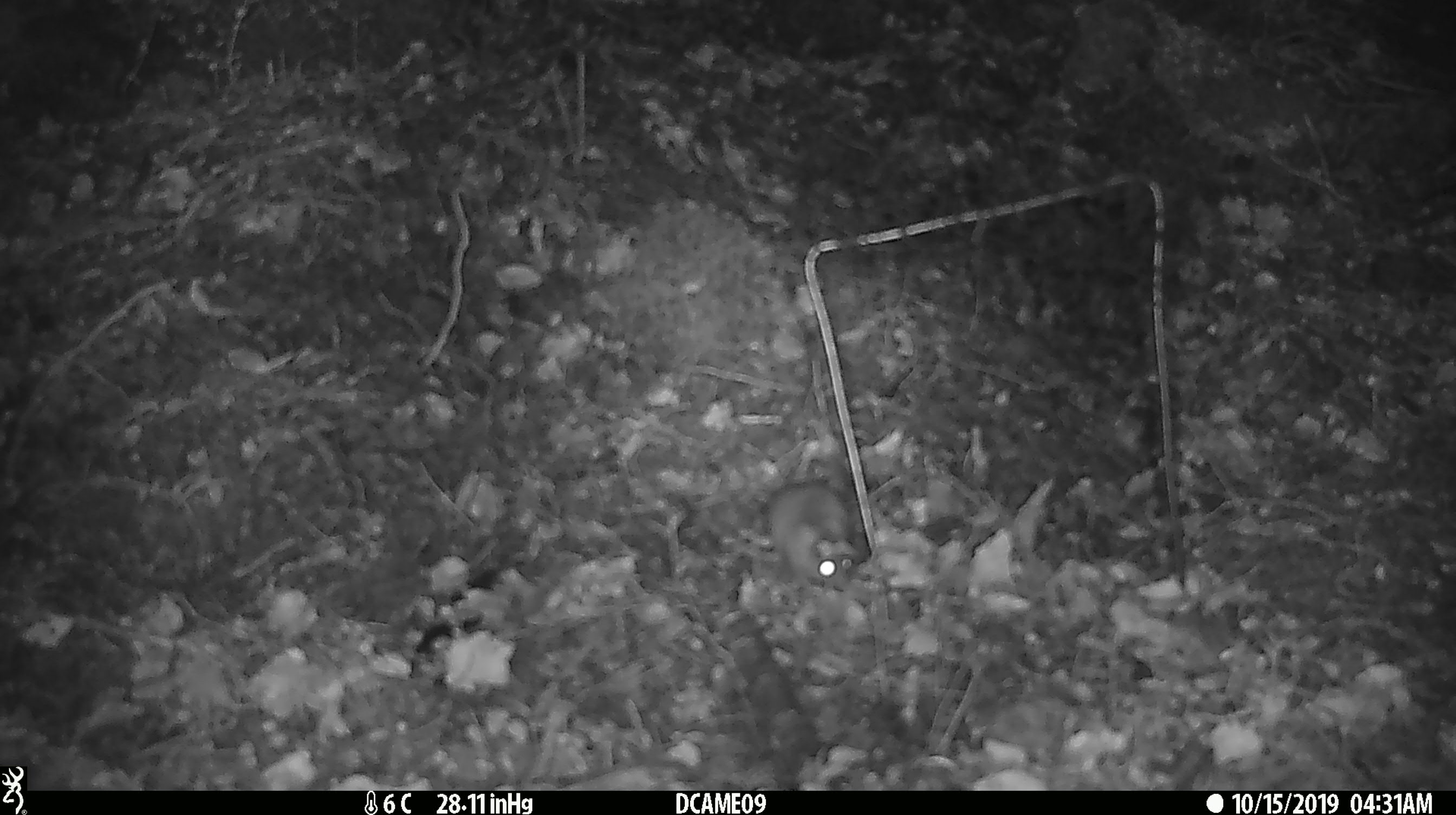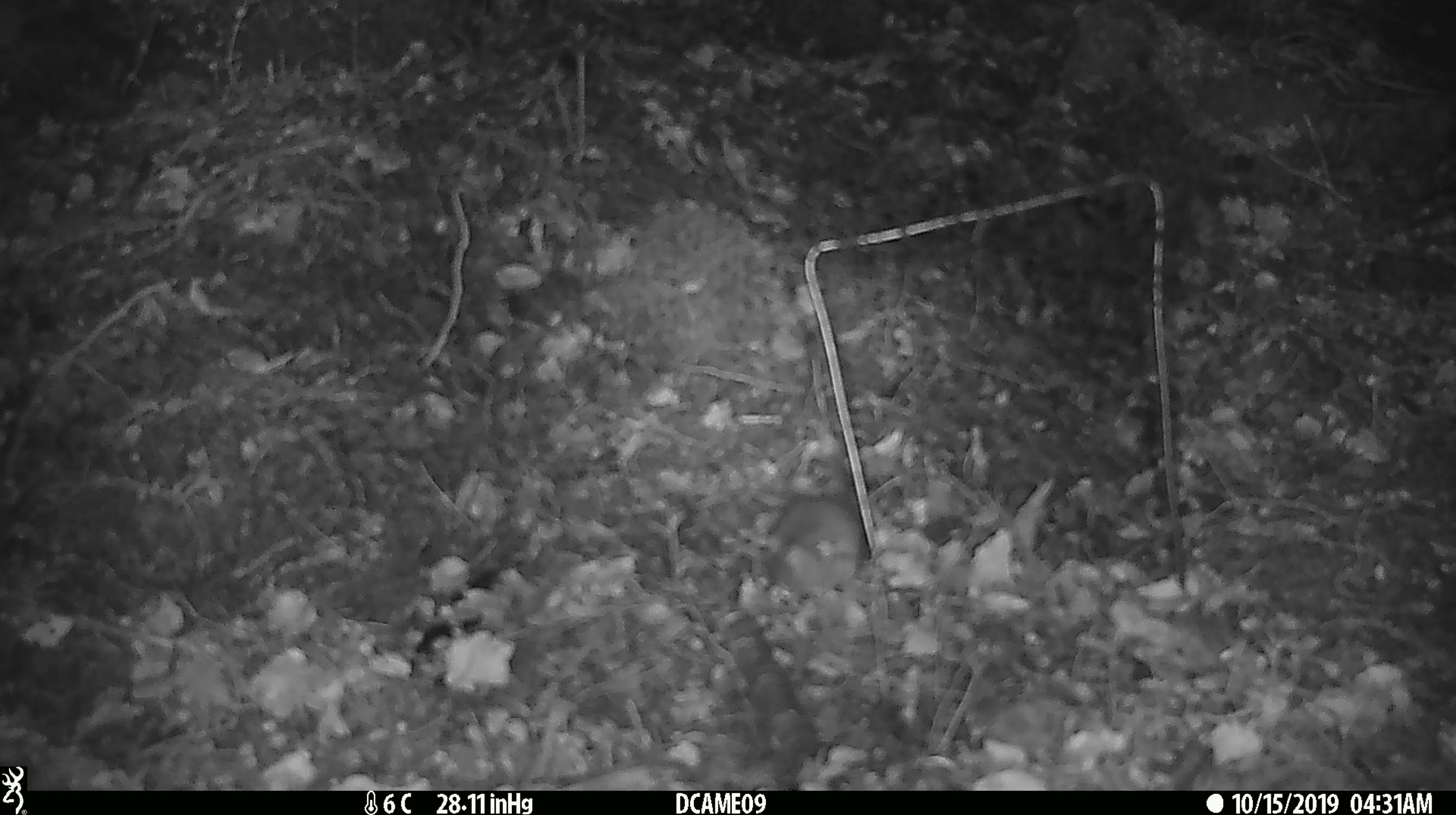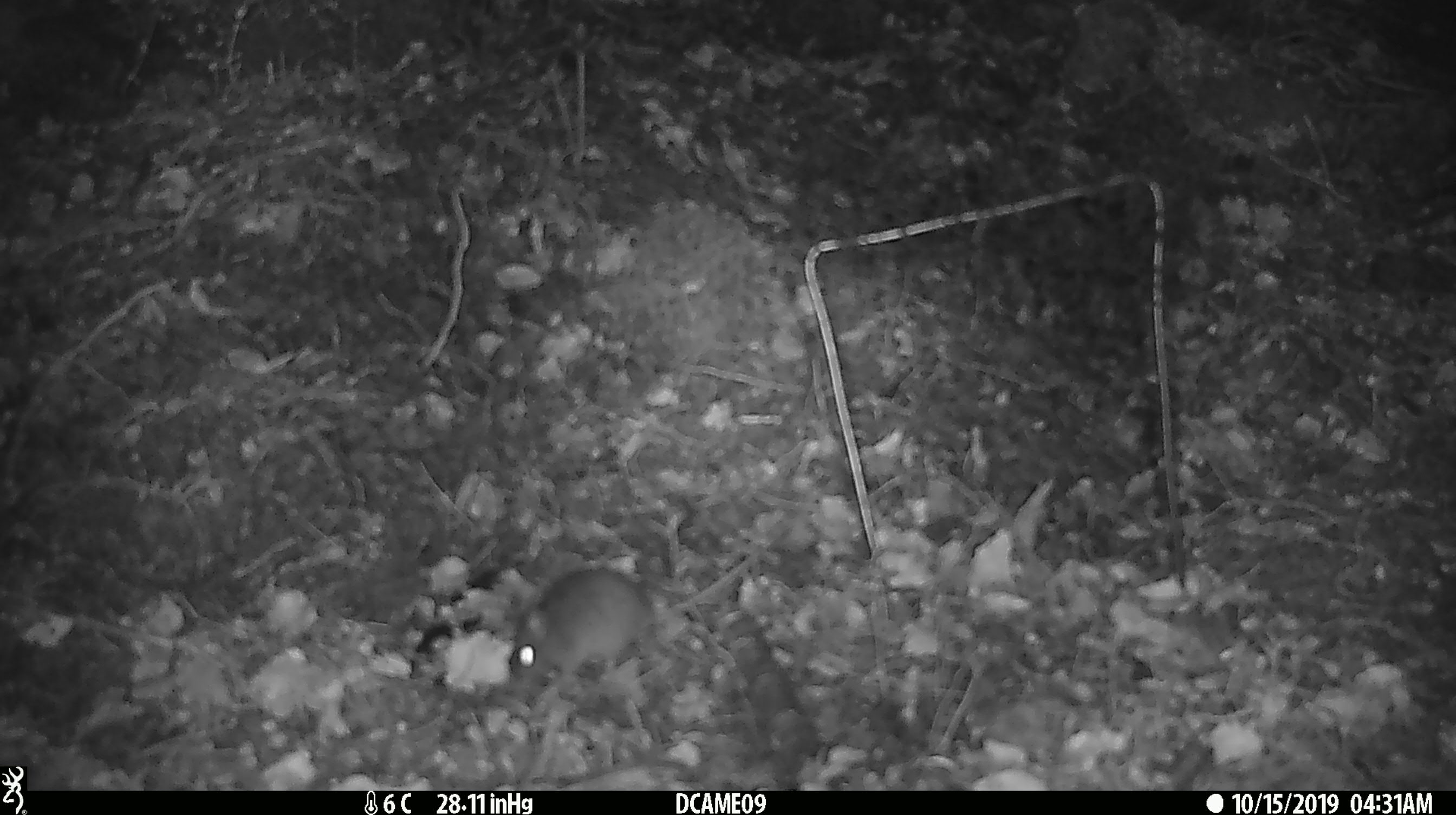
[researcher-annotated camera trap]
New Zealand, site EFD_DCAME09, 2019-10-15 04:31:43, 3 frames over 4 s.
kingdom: Animalia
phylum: Chordata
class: Mammalia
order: Rodentia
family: Muridae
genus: Mus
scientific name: Mus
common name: mouse